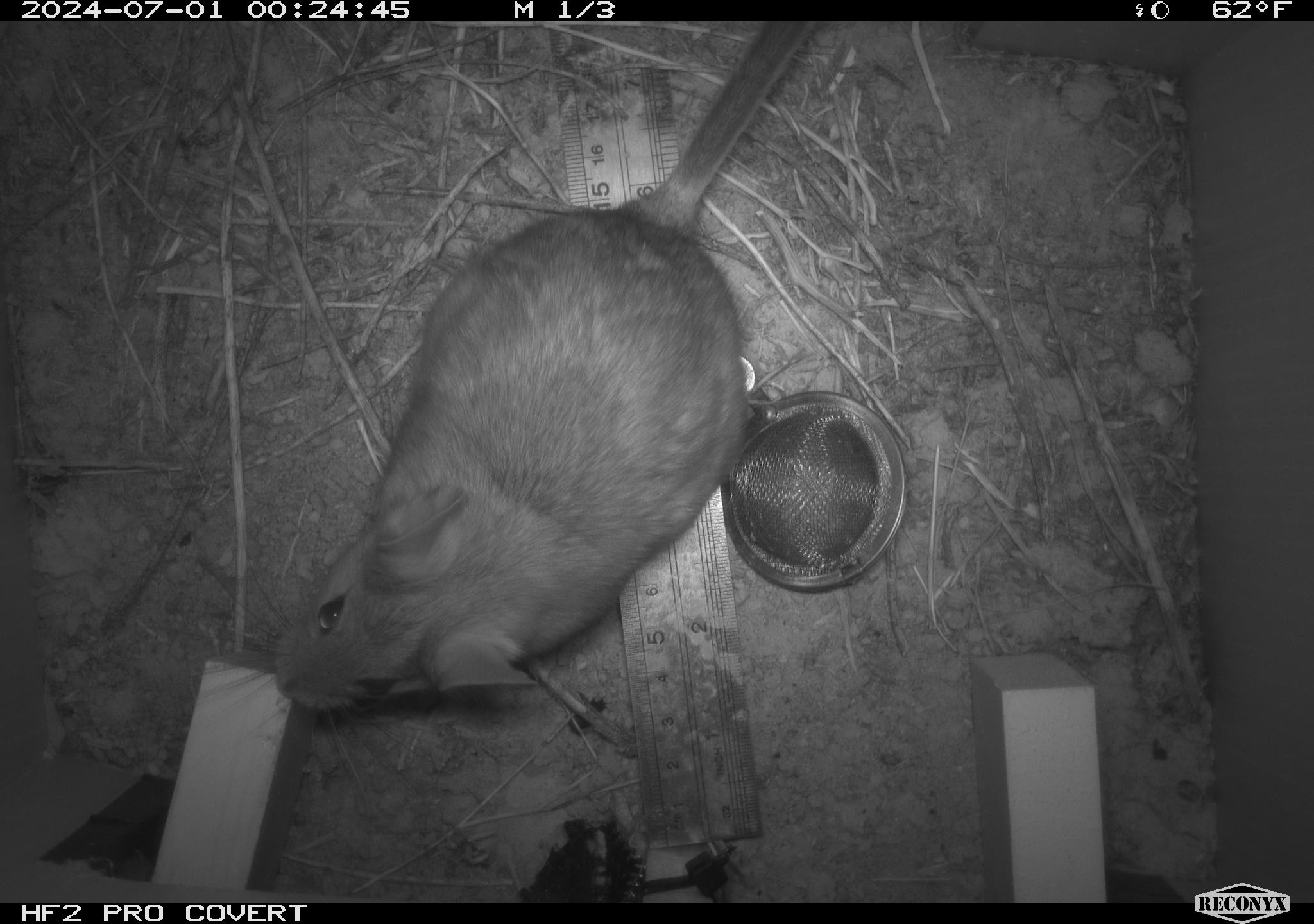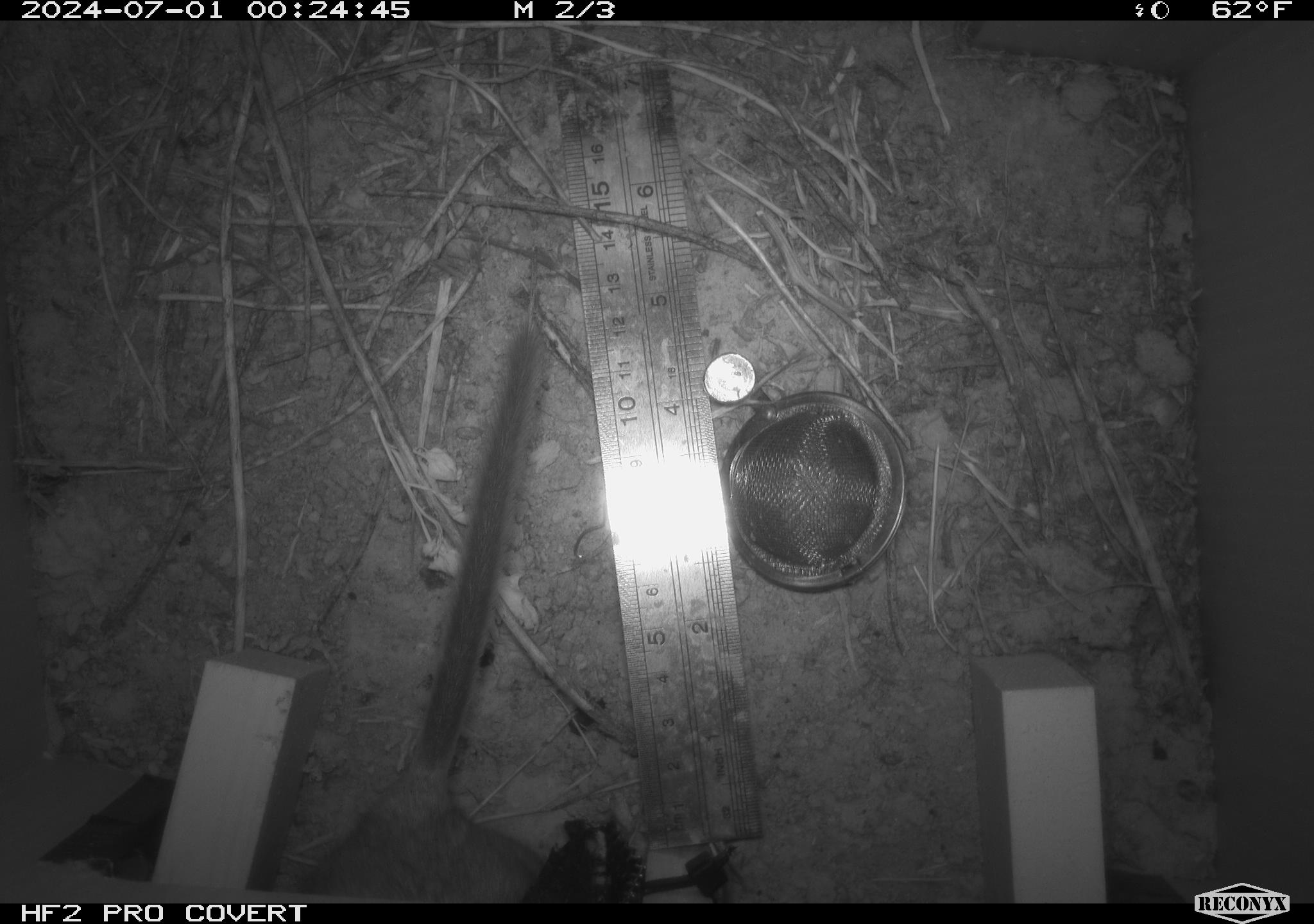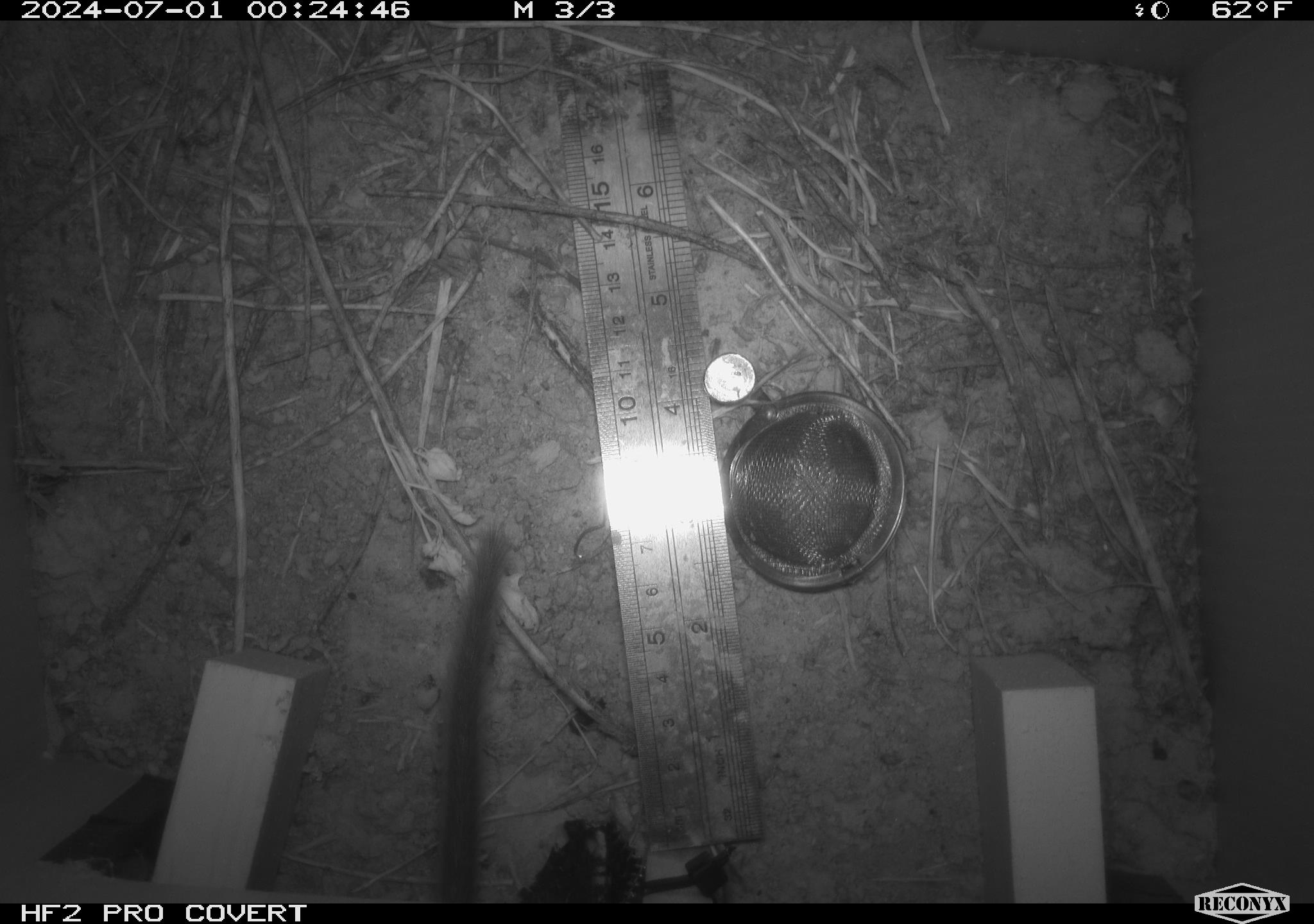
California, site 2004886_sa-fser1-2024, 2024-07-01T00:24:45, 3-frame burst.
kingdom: Animalia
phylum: Chordata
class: Mammalia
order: Rodentia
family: Cricetidae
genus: Neotoma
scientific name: Neotoma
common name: pack rat or woodrat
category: neotoma species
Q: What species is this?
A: Neotoma species (pack rat or woodrat) (Neotoma).